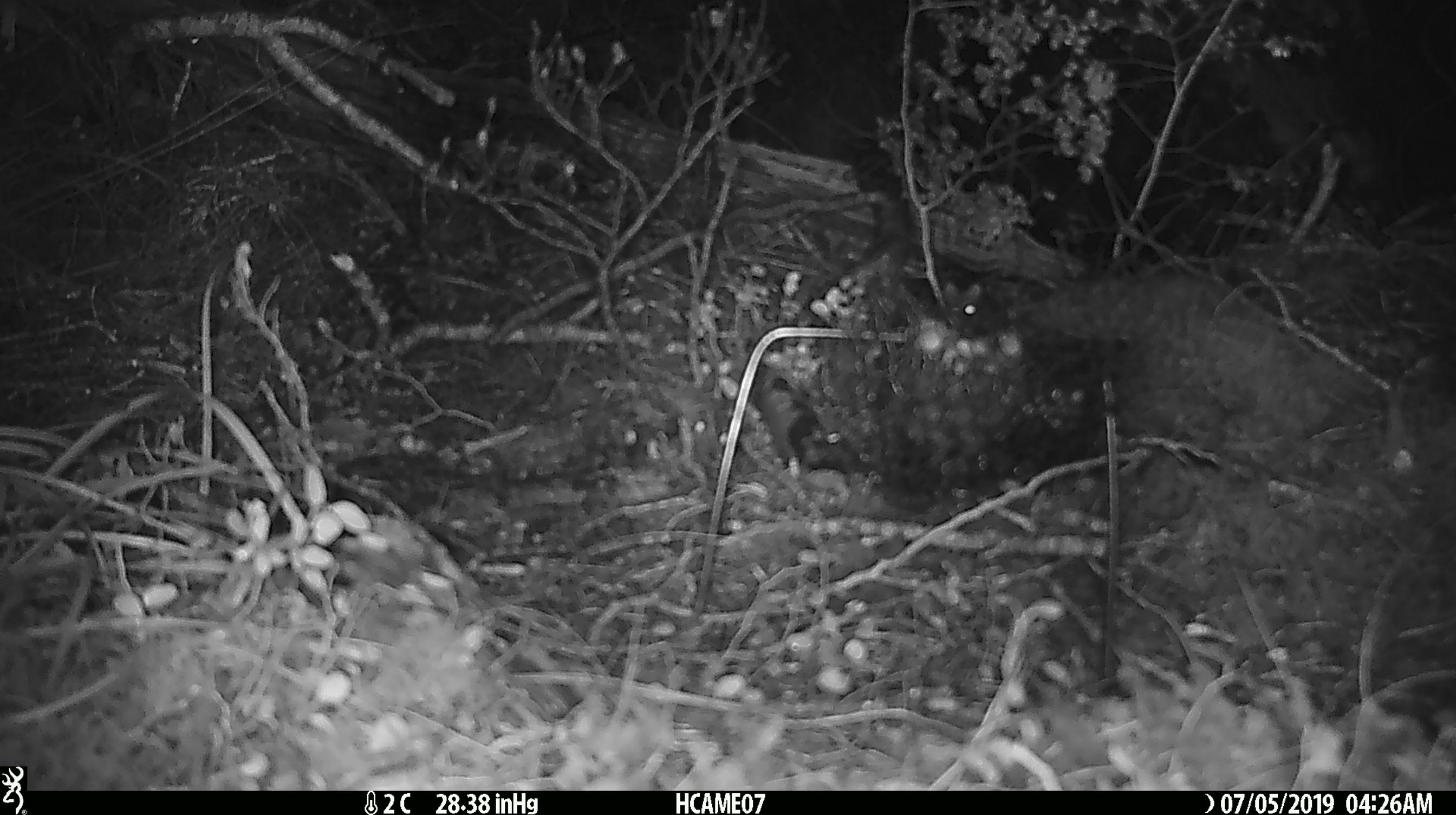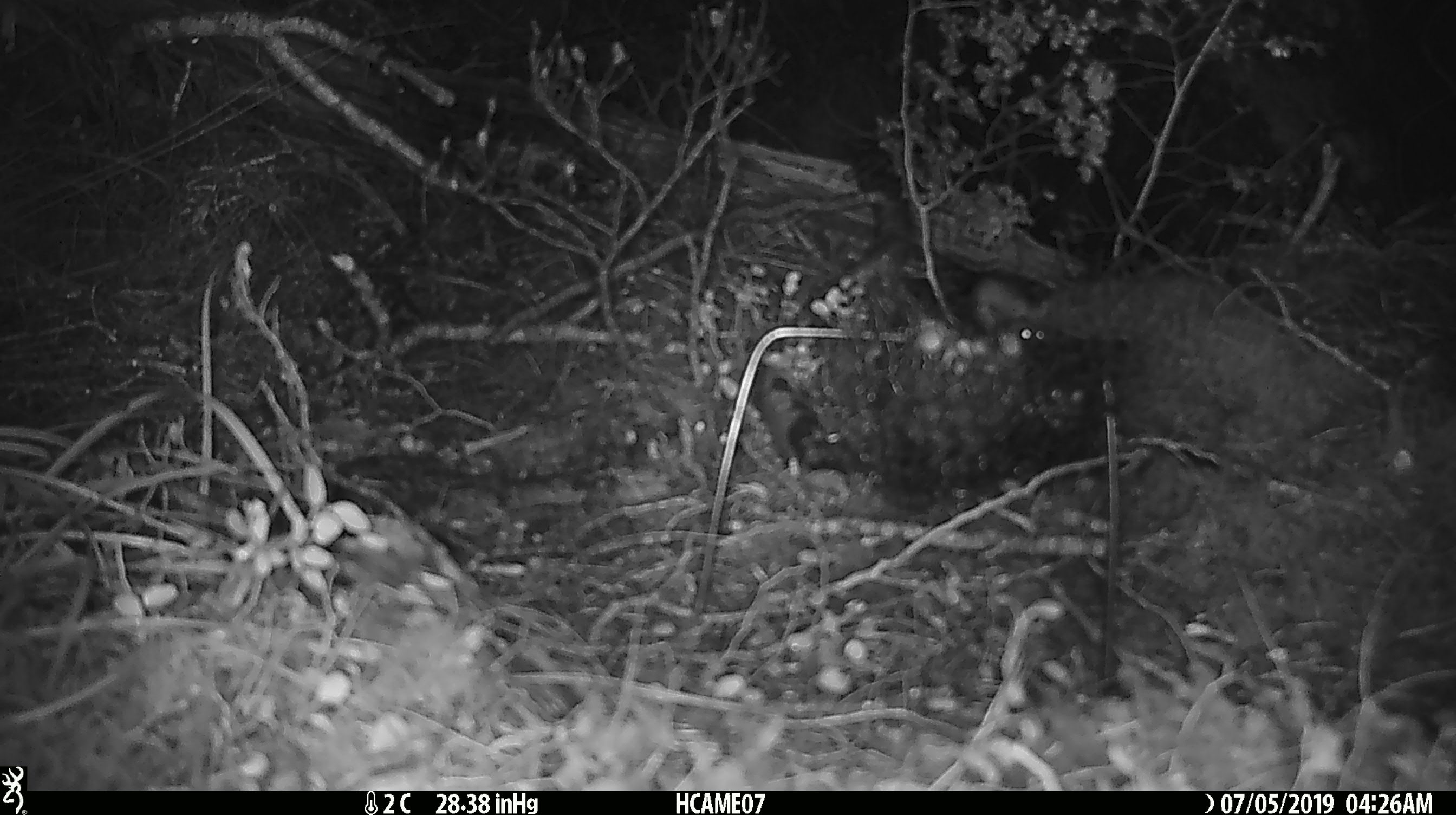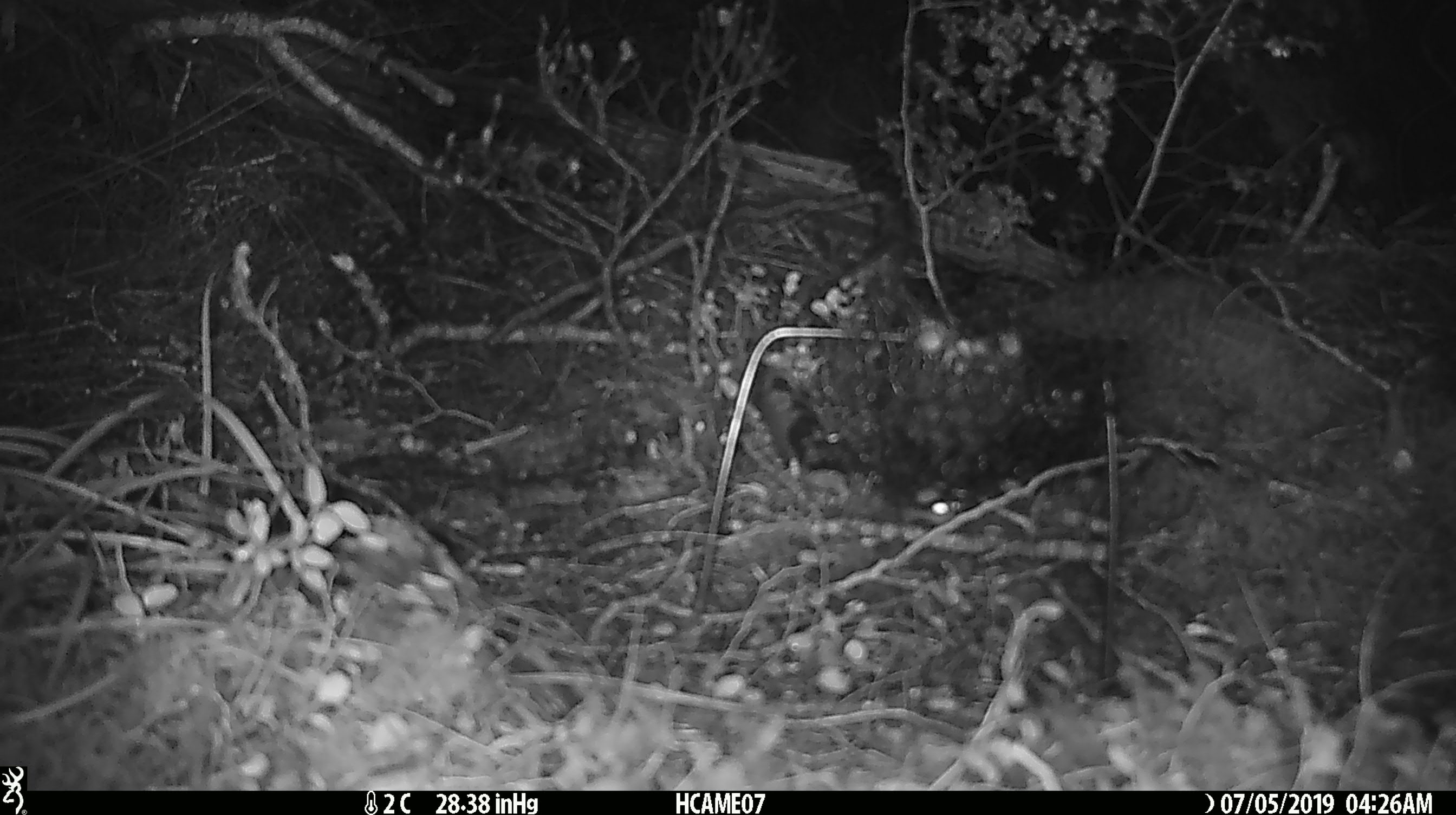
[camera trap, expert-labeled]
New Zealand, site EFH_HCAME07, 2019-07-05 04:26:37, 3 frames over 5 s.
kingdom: Animalia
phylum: Chordata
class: Mammalia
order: Rodentia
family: Muridae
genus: Mus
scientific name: Mus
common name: mouse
Mouse (Mus).